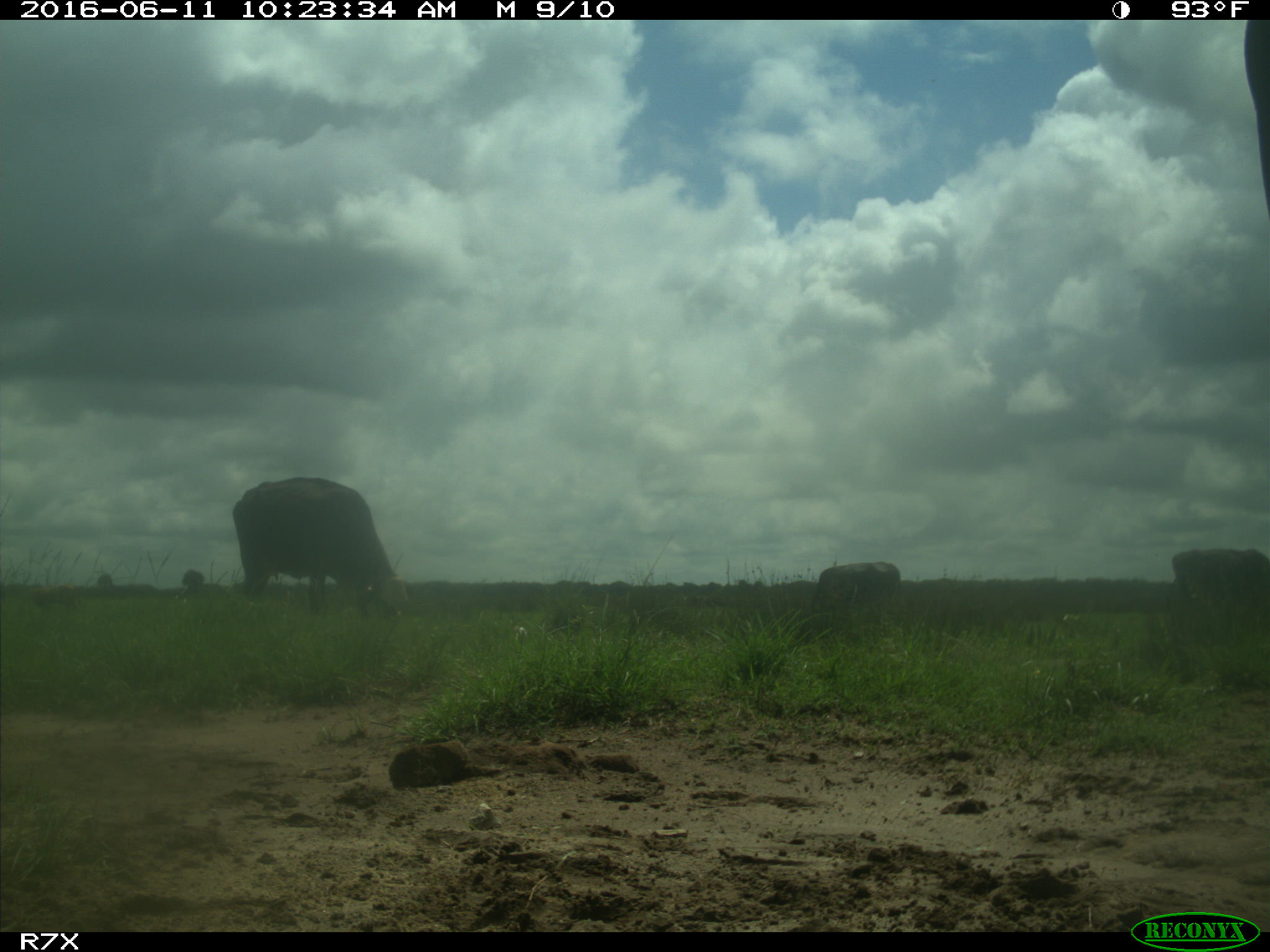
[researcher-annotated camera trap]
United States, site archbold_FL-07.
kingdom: Animalia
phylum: Chordata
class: Mammalia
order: Artiodactyla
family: Bovidae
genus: Bos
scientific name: Bos taurus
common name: domestic cow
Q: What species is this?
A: Bos taurus (domestic cow).